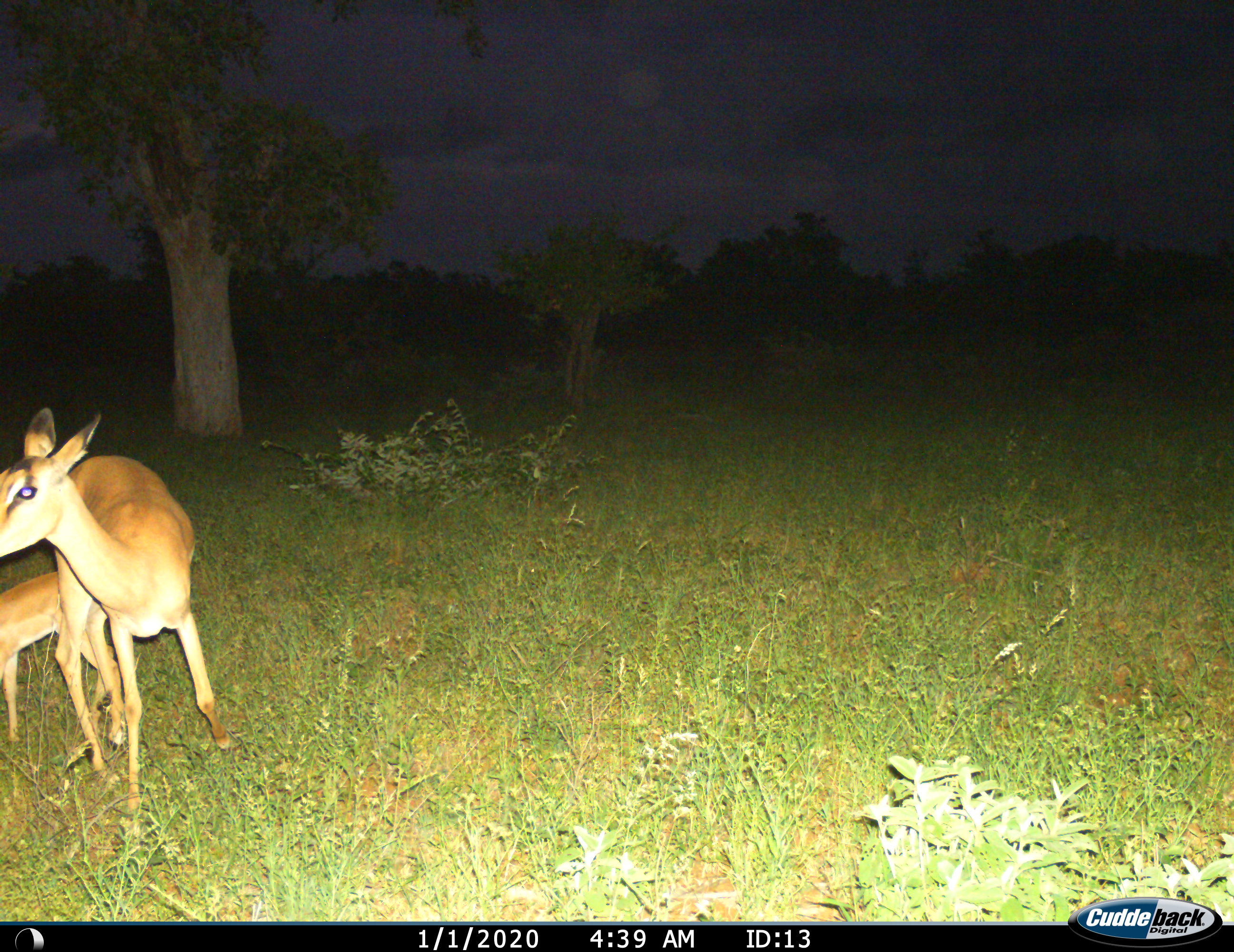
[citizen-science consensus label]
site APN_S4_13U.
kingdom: Animalia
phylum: Chordata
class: Mammalia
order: Artiodactyla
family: Bovidae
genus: Aepyceros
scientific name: Aepyceros melampus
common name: impala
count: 2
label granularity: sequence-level